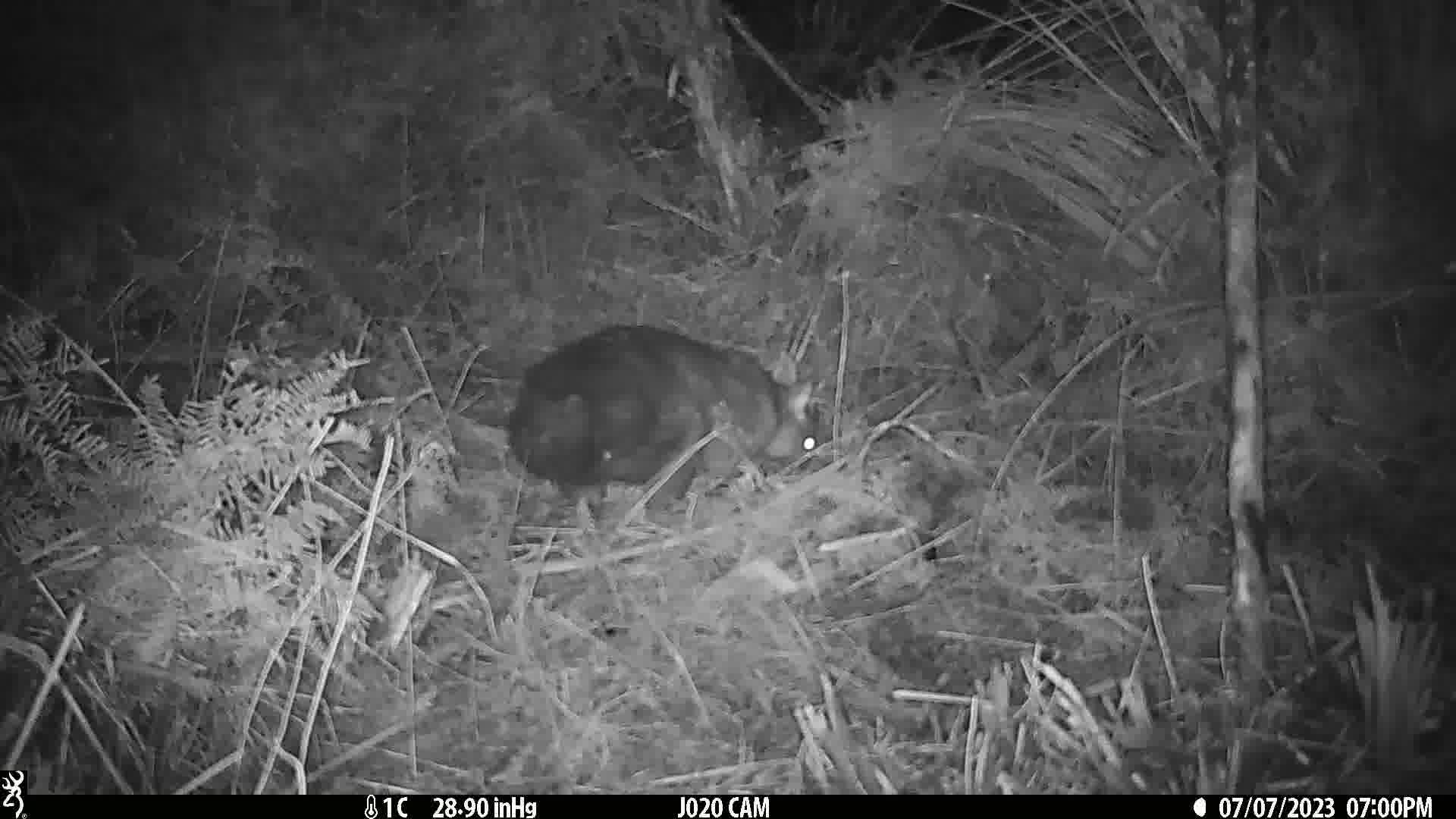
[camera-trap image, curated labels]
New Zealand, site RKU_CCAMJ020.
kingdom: Animalia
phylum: Chordata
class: Mammalia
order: Diprotodontia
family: Phalangeridae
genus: Trichosurus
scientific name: Trichosurus vulpecula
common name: common brushtail possum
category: possum